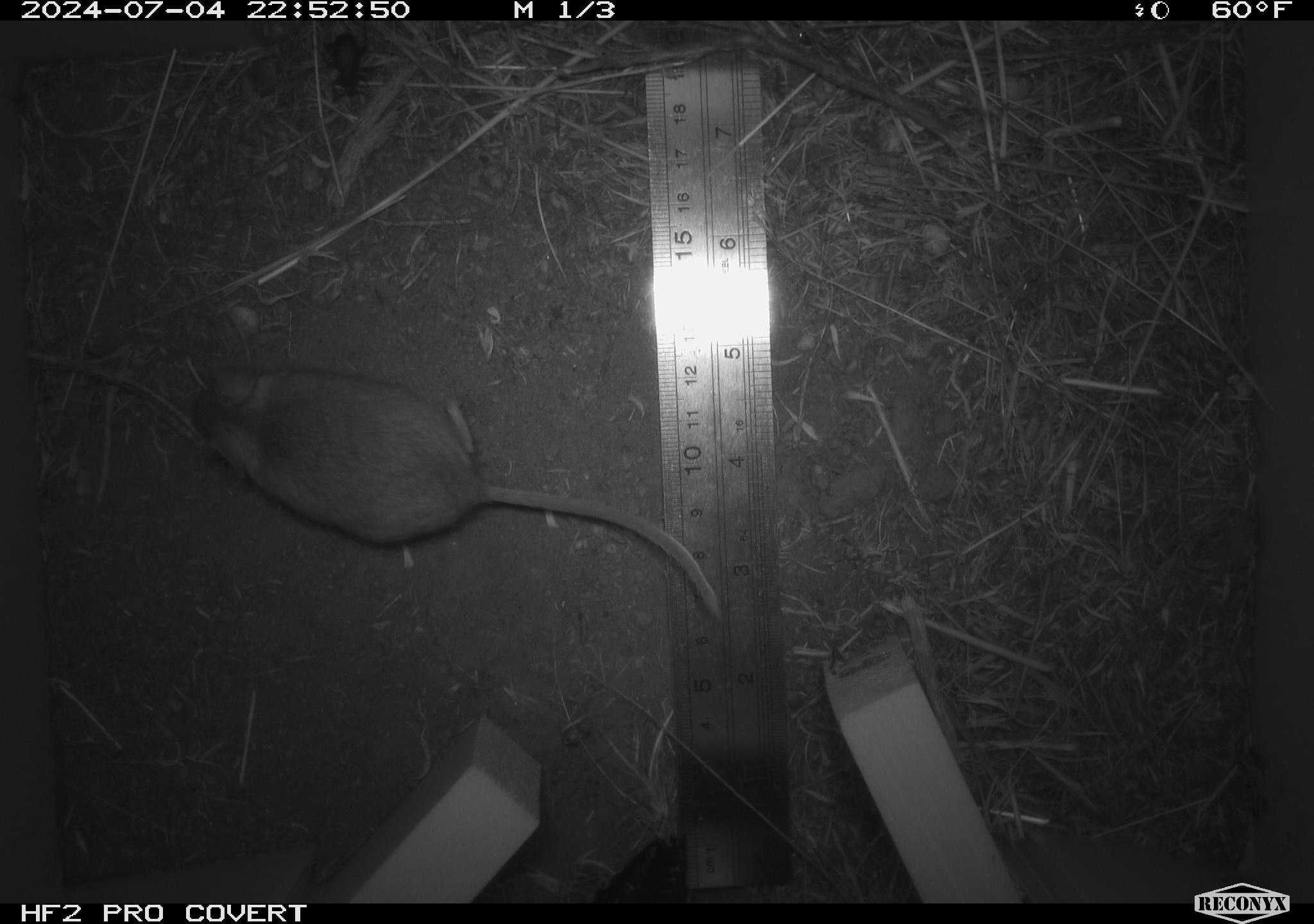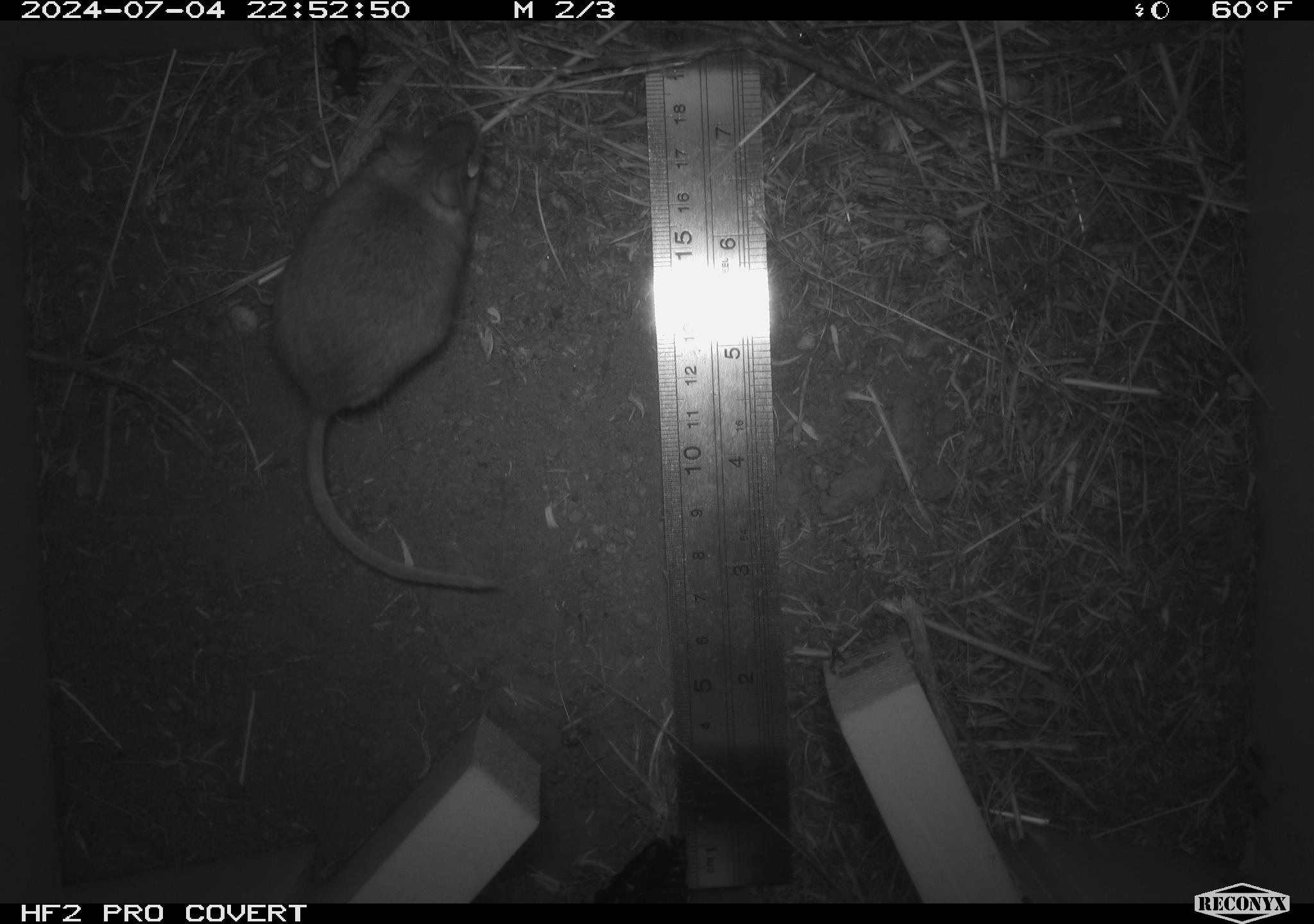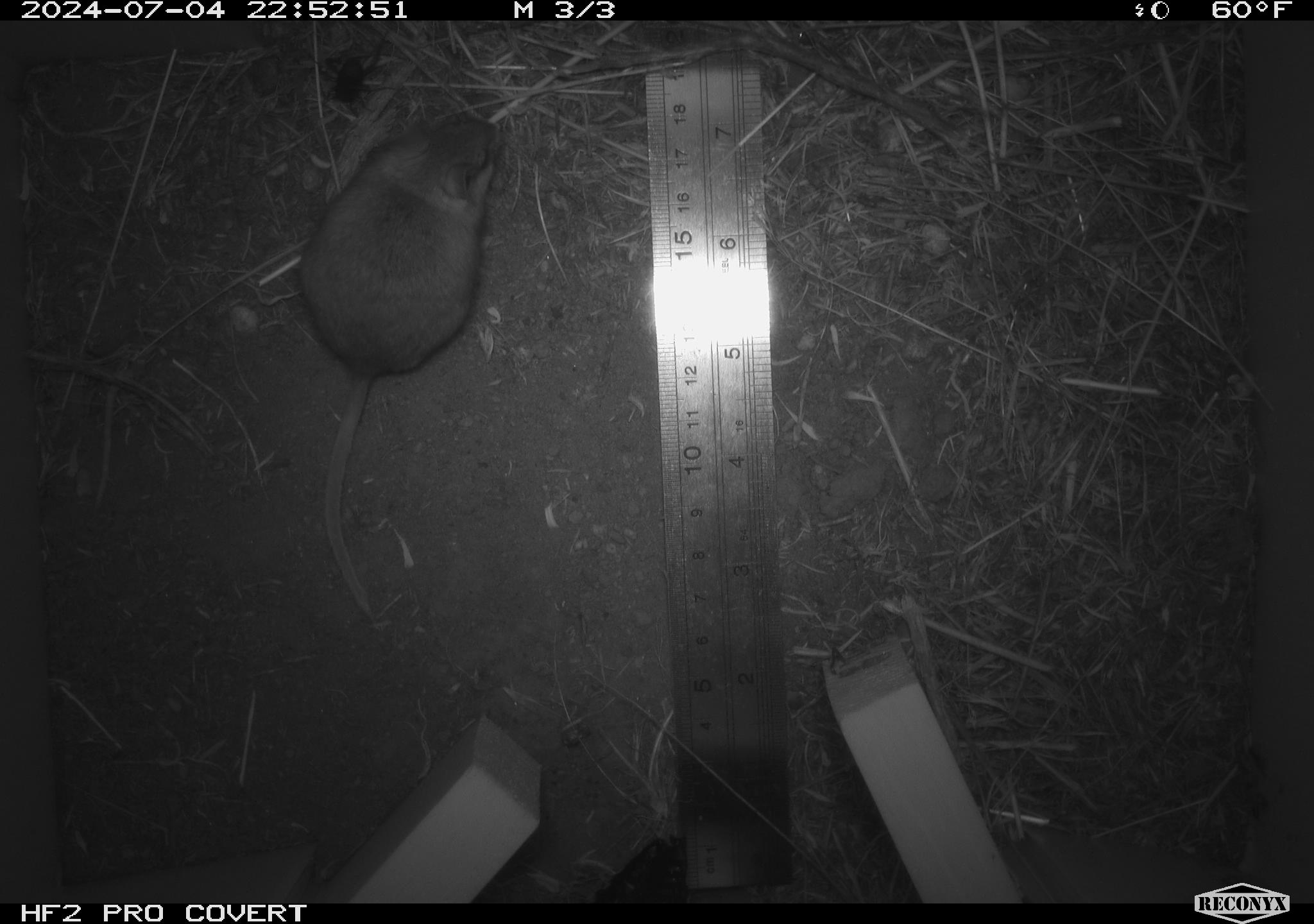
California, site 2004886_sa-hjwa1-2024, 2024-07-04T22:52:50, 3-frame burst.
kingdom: Animalia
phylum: Chordata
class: Mammalia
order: Rodentia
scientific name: Rodentia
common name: rodent